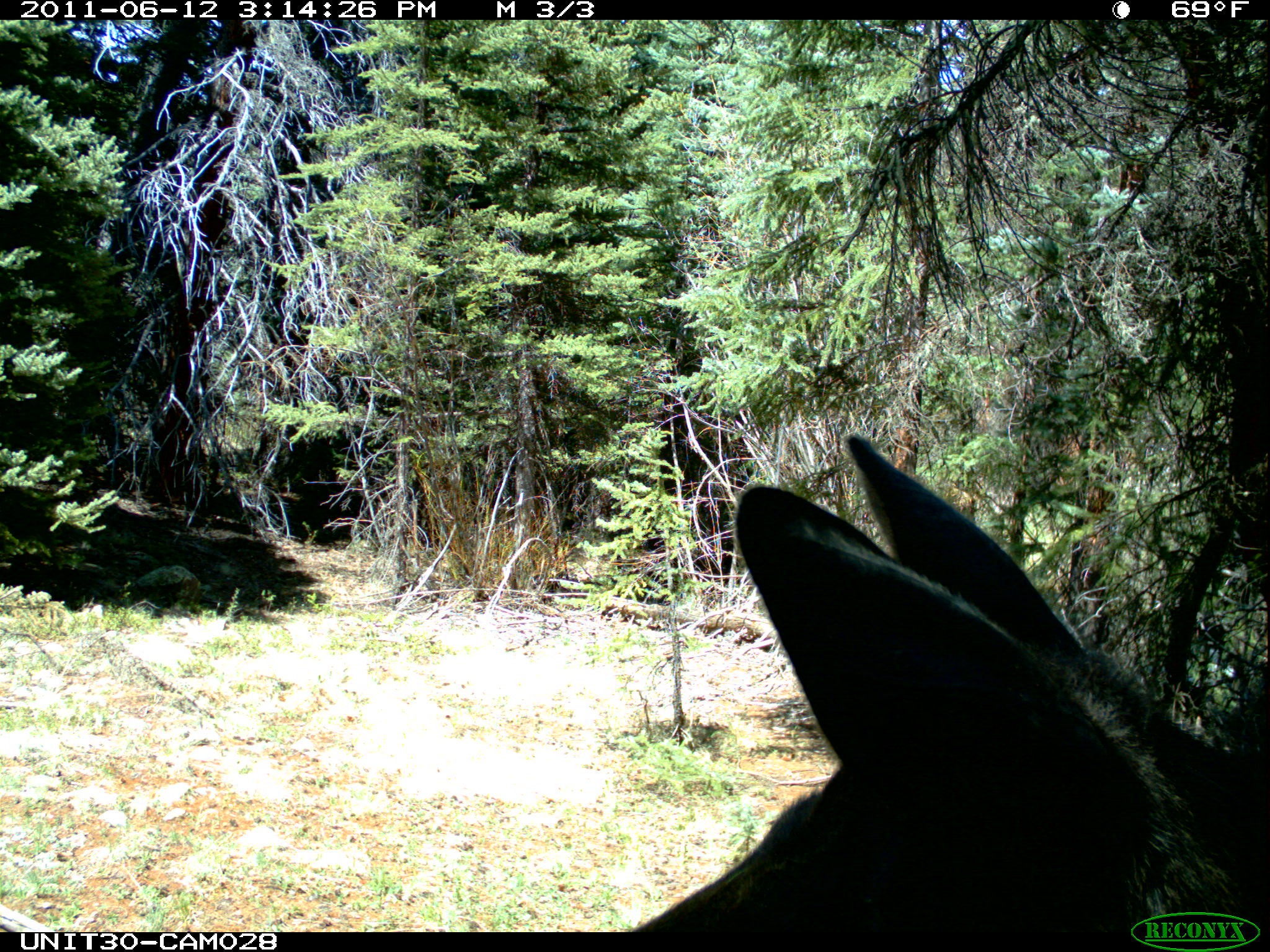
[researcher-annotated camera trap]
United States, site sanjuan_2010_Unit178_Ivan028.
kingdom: Animalia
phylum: Chordata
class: Mammalia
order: Artiodactyla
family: Cervidae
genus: Alces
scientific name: Alces alces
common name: moose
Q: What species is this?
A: Alces alces (moose).